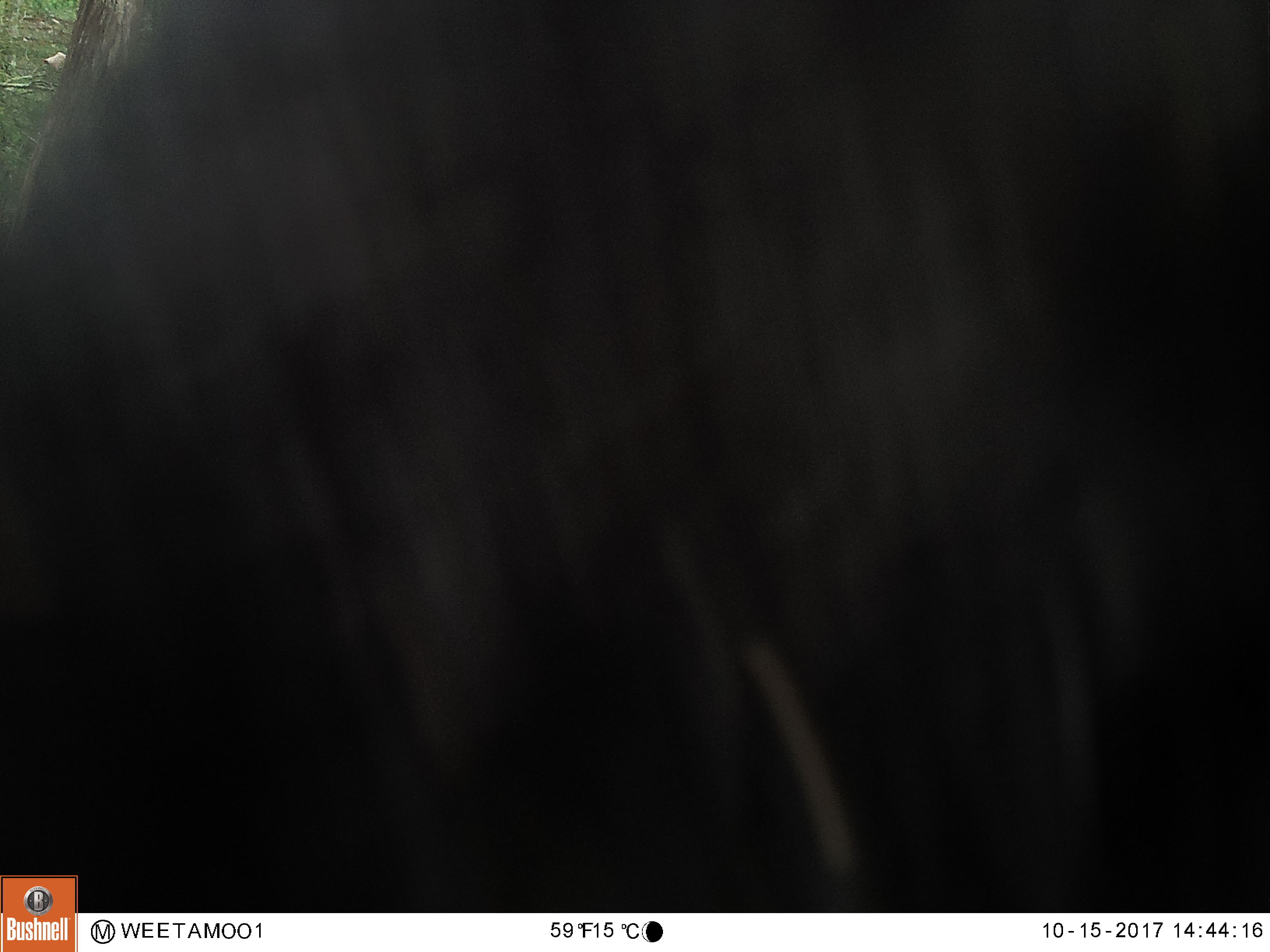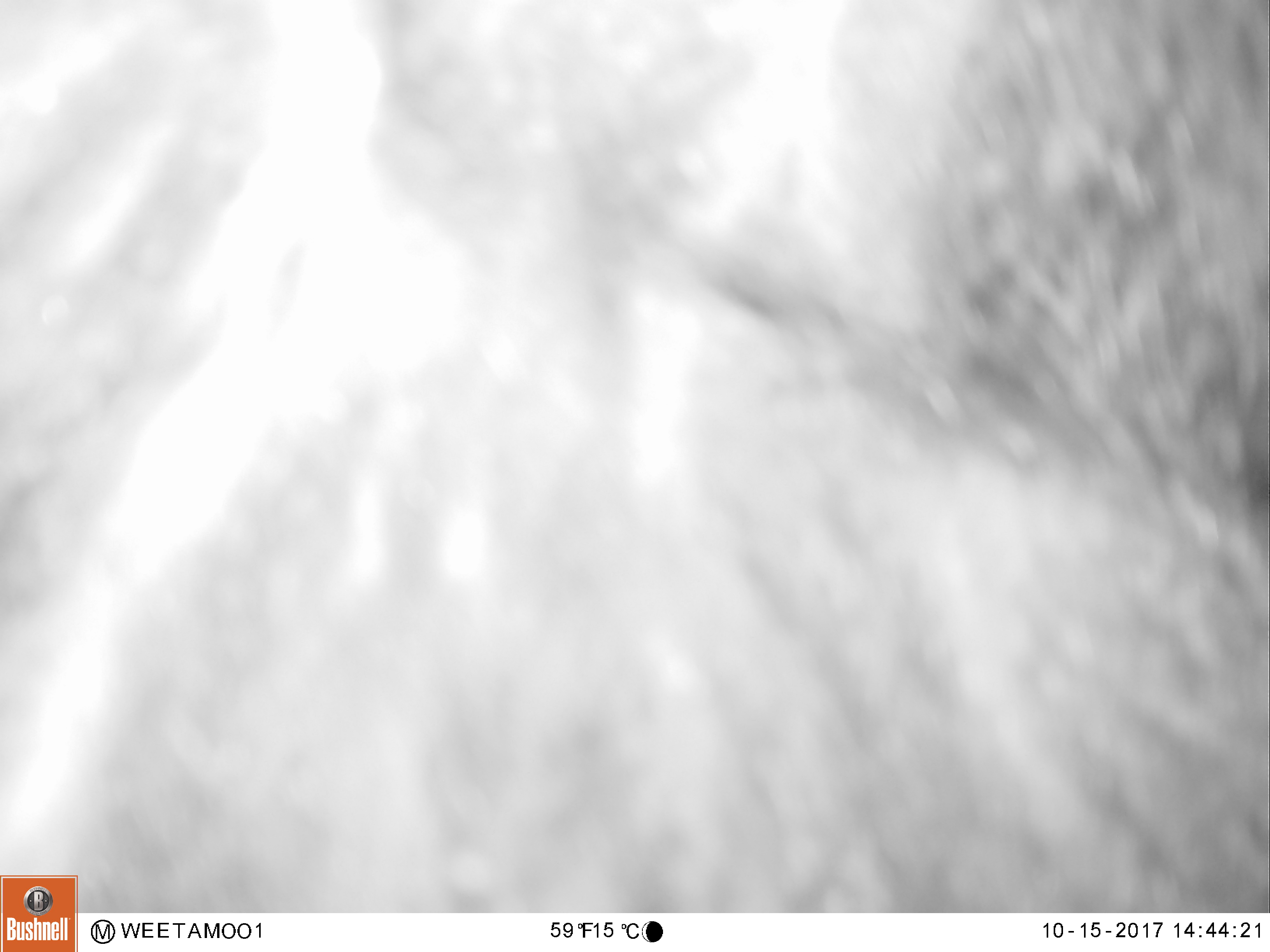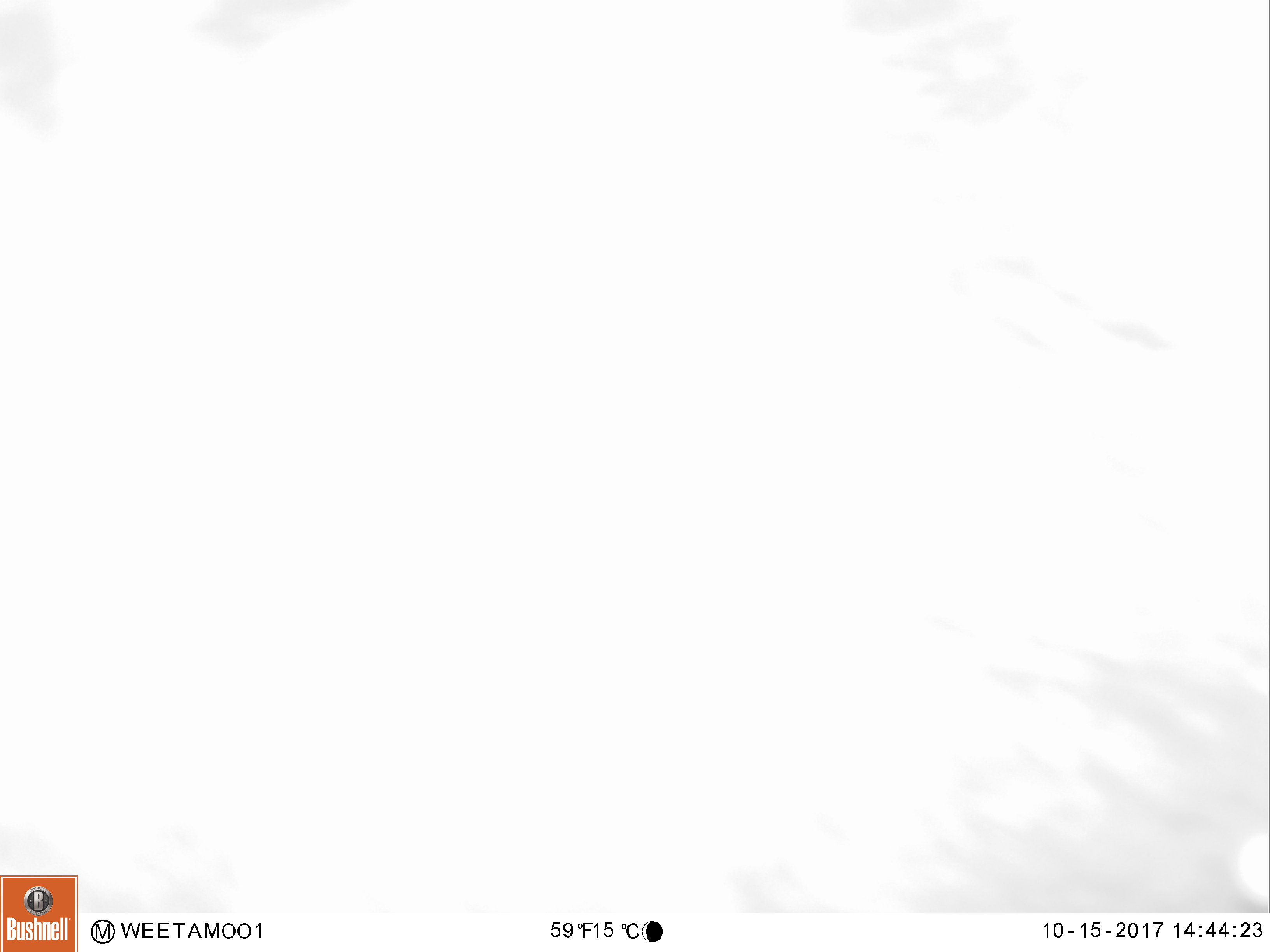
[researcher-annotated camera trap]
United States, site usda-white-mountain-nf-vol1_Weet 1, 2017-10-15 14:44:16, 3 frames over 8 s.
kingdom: Animalia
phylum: Chordata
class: Mammalia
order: Carnivora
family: Ursidae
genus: Ursus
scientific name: Ursus americanus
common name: black bear